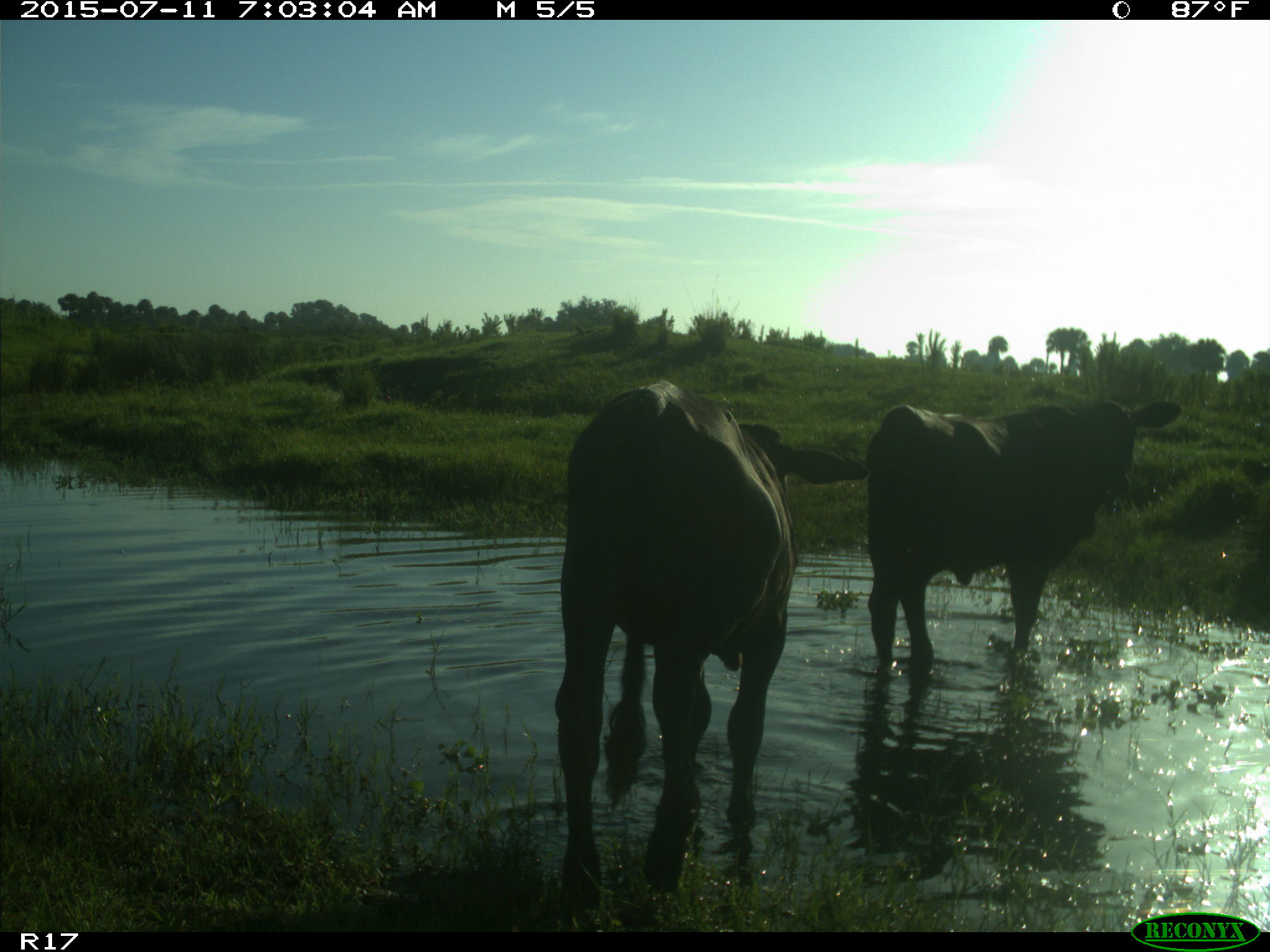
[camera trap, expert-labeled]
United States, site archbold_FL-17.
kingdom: Animalia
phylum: Chordata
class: Mammalia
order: Artiodactyla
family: Bovidae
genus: Bos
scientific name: Bos taurus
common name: domestic cow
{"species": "Bos taurus (domestic cow)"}